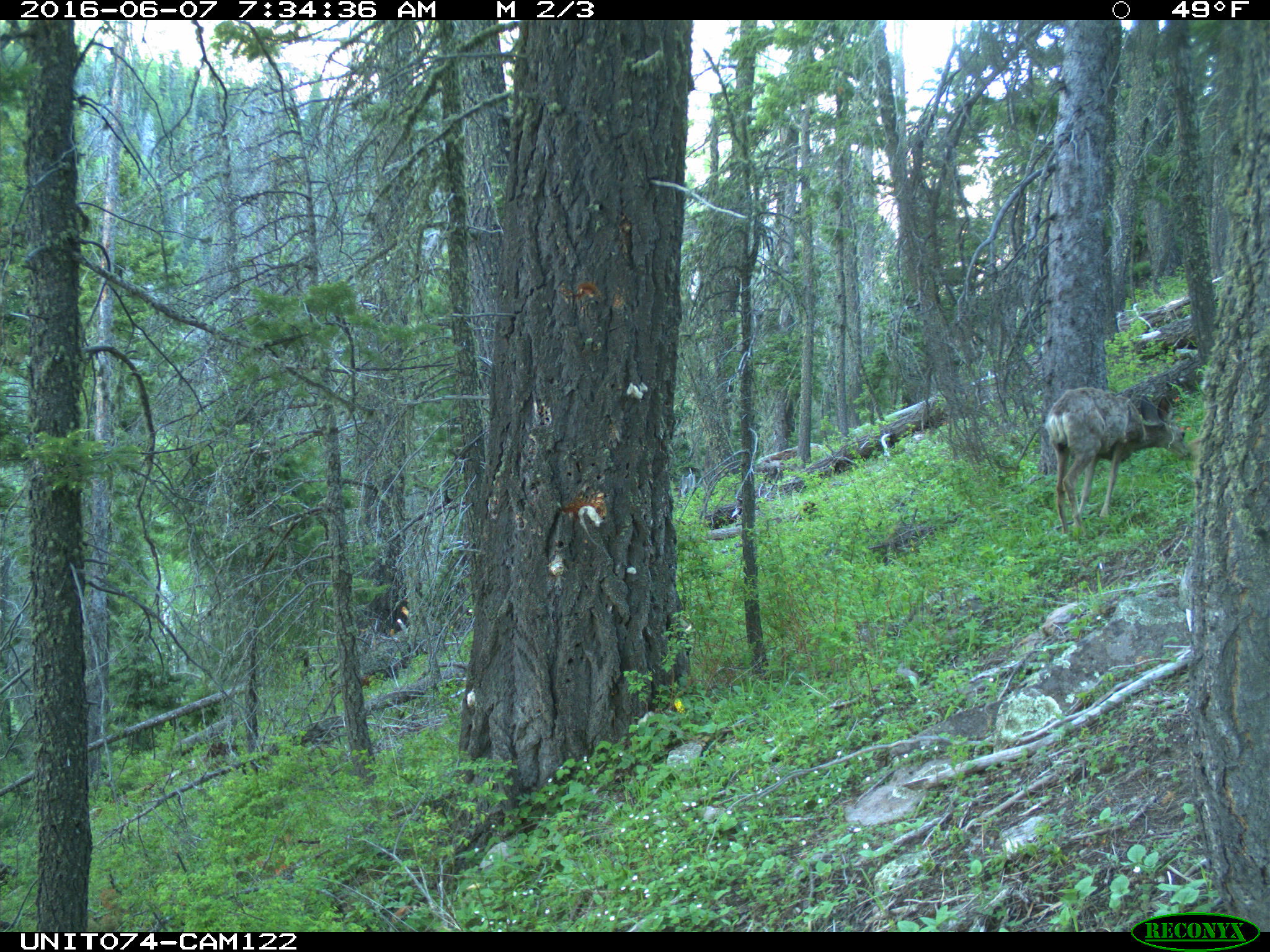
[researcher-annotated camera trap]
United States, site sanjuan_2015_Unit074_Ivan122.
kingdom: Animalia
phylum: Chordata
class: Mammalia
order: Artiodactyla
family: Cervidae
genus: Odocoileus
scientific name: Odocoileus hemionus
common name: mule deer